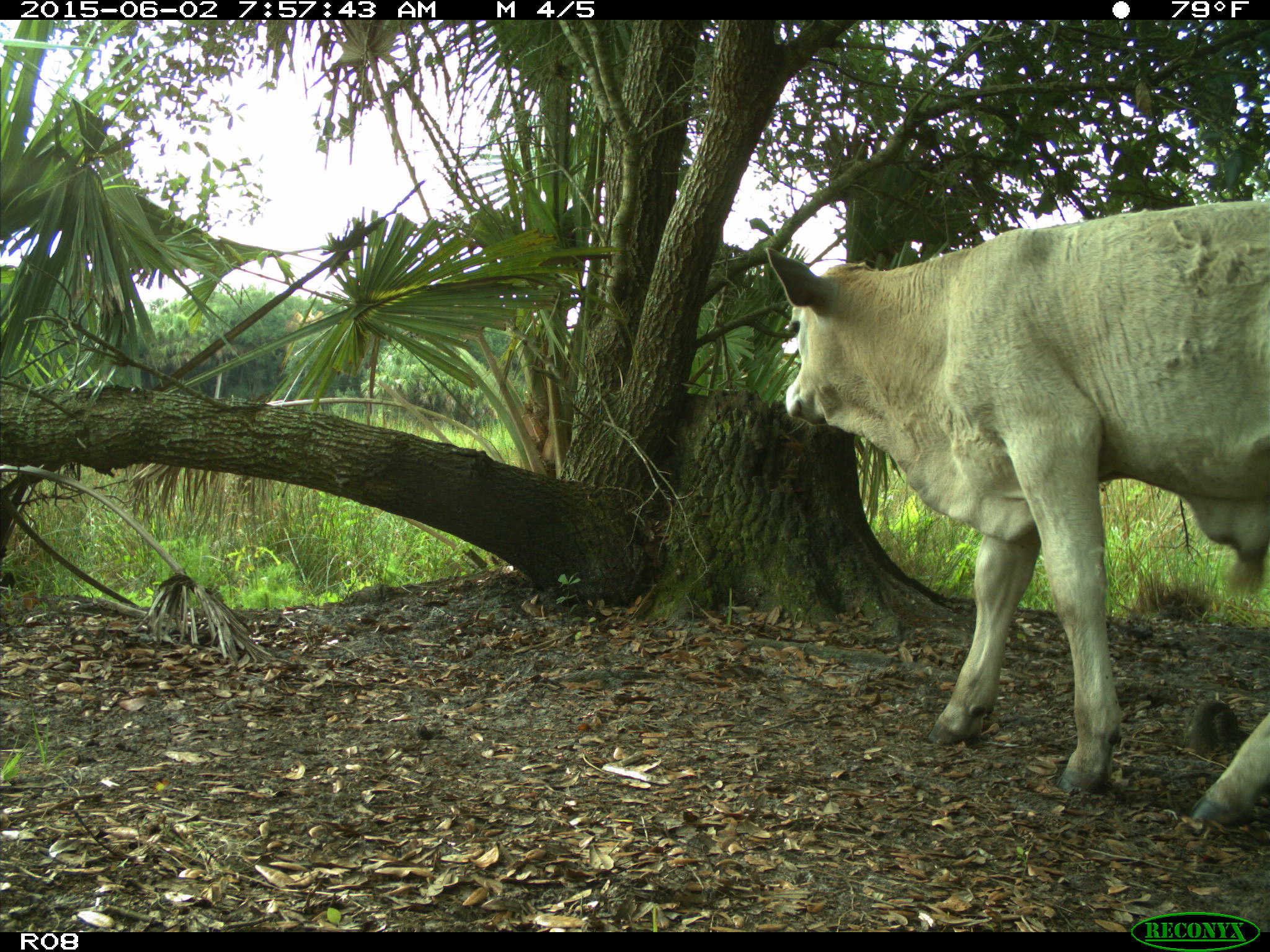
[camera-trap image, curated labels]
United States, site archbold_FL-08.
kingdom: Animalia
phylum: Chordata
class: Mammalia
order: Artiodactyla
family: Bovidae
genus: Bos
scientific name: Bos taurus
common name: domestic cow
Bos taurus (domestic cow).